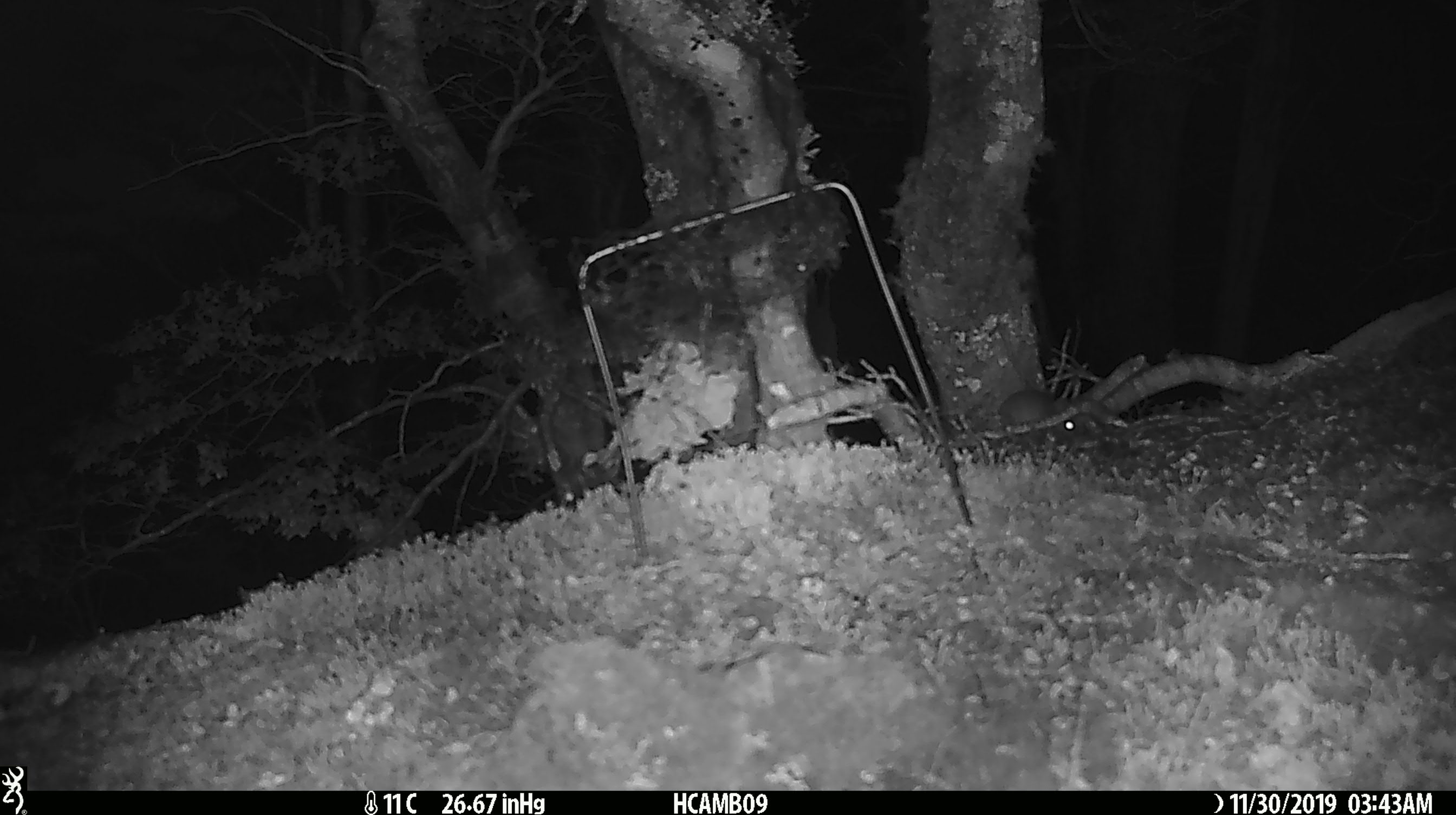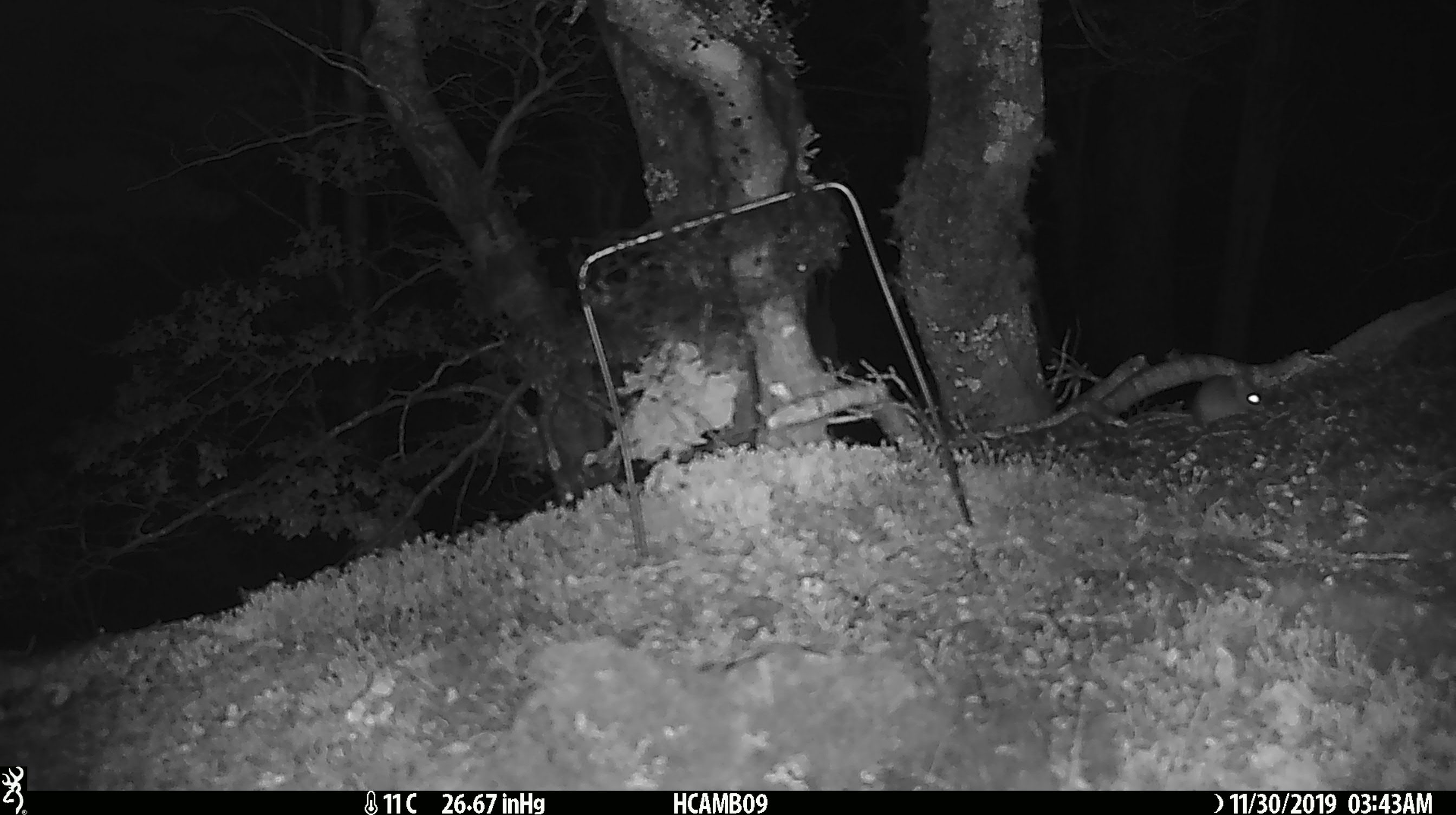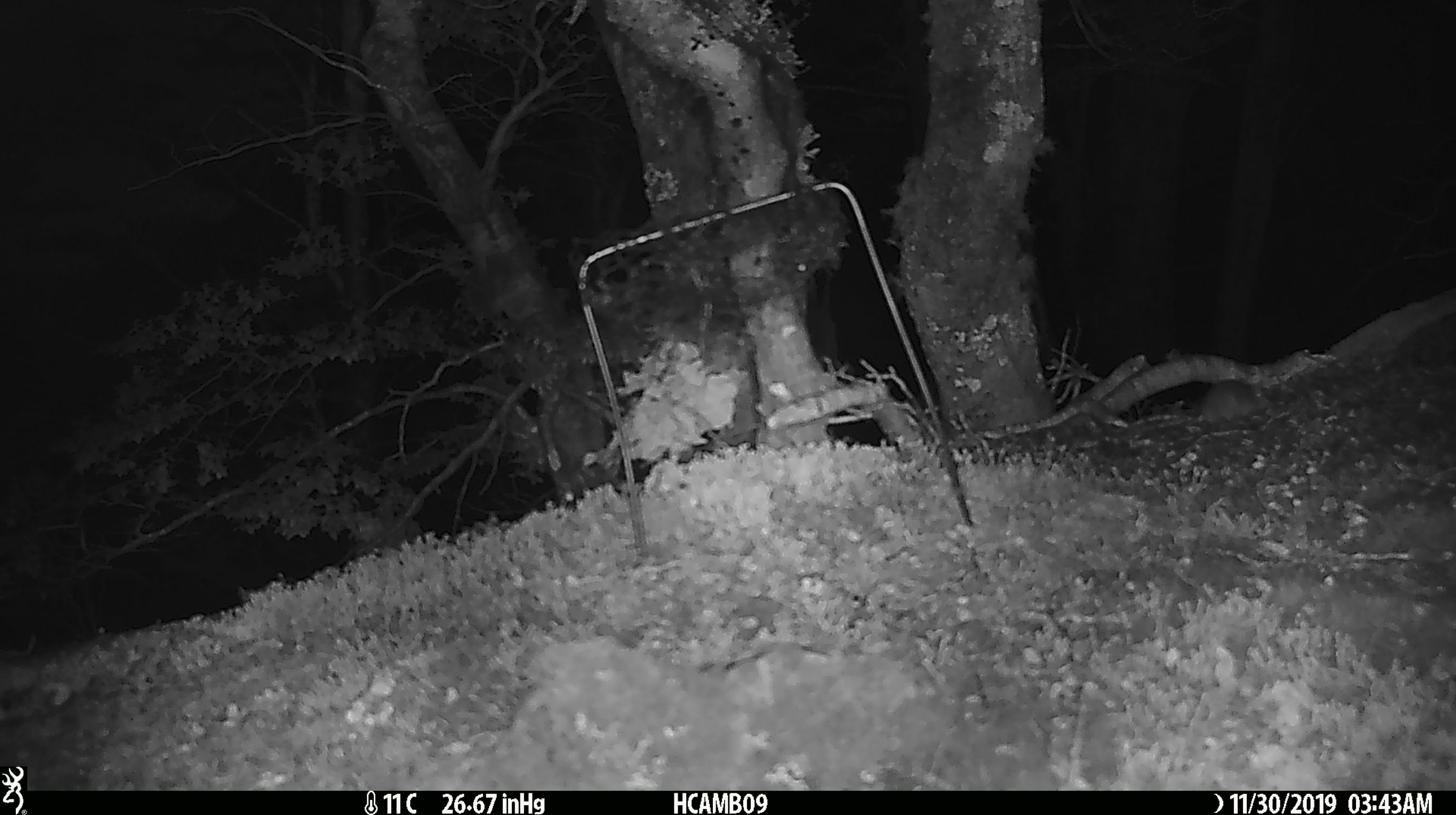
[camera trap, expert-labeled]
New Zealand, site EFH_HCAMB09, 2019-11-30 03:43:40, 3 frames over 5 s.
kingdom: Animalia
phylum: Chordata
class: Mammalia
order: Rodentia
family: Muridae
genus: Mus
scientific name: Mus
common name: mouse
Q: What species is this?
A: Mouse (Mus).